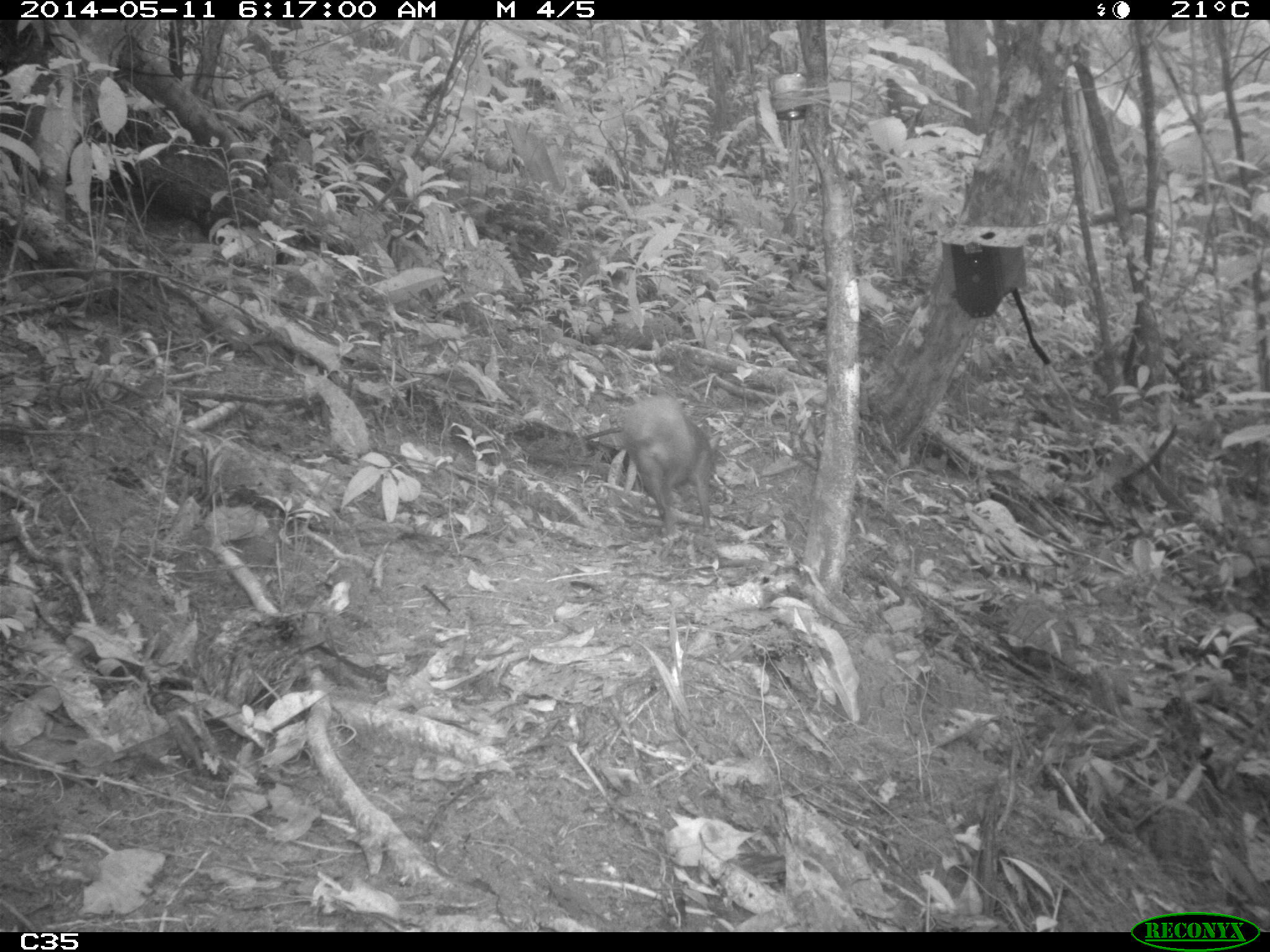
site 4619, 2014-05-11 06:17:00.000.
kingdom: Animalia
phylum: Chordata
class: Mammalia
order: Rodentia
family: Dasyproctidae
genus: Dasyprocta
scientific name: Dasyprocta leporina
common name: red-rumped agouti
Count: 2.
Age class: adult.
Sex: female.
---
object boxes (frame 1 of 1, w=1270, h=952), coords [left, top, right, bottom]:
dasyprocta leporina: [613, 389, 725, 541]